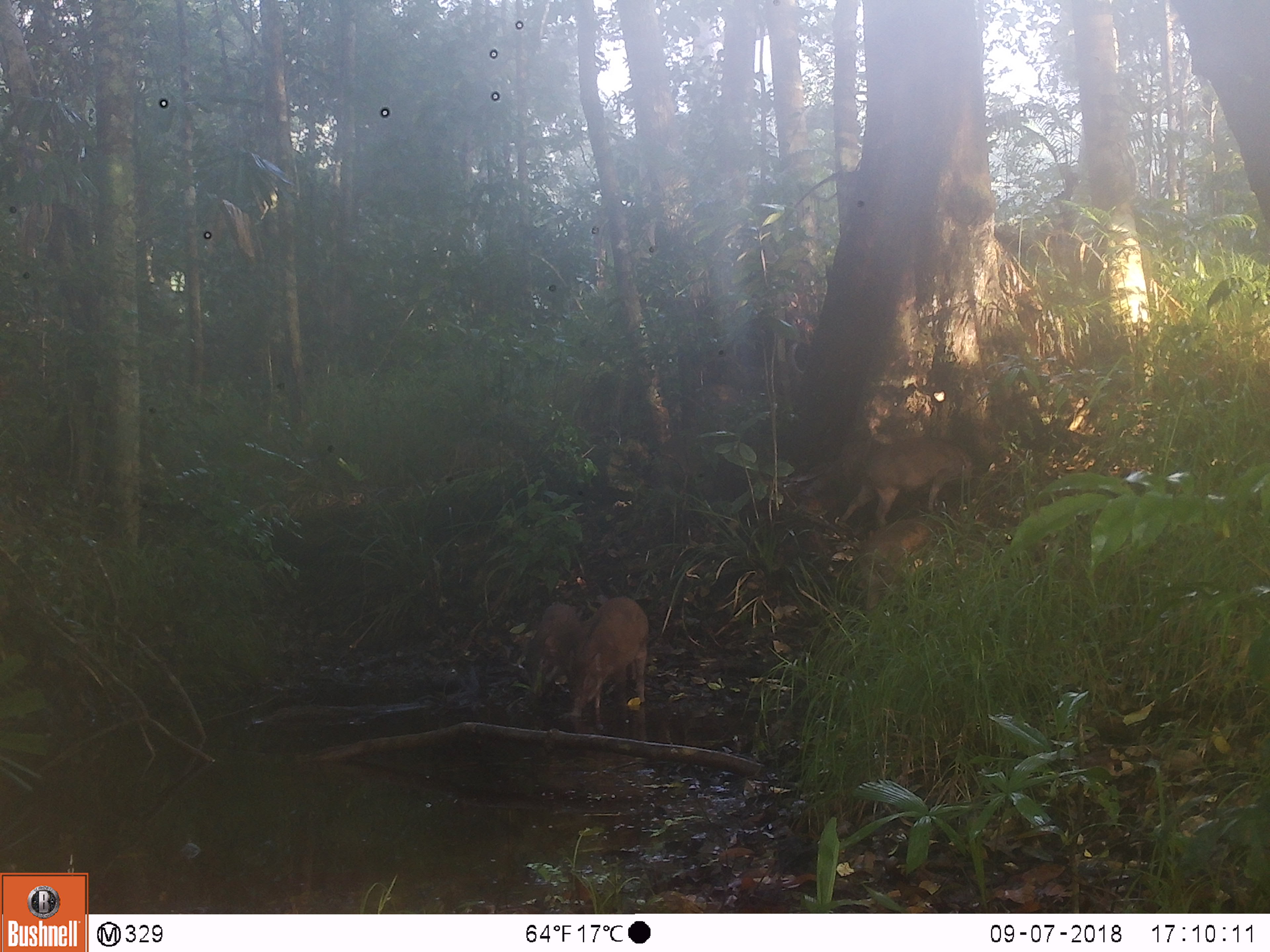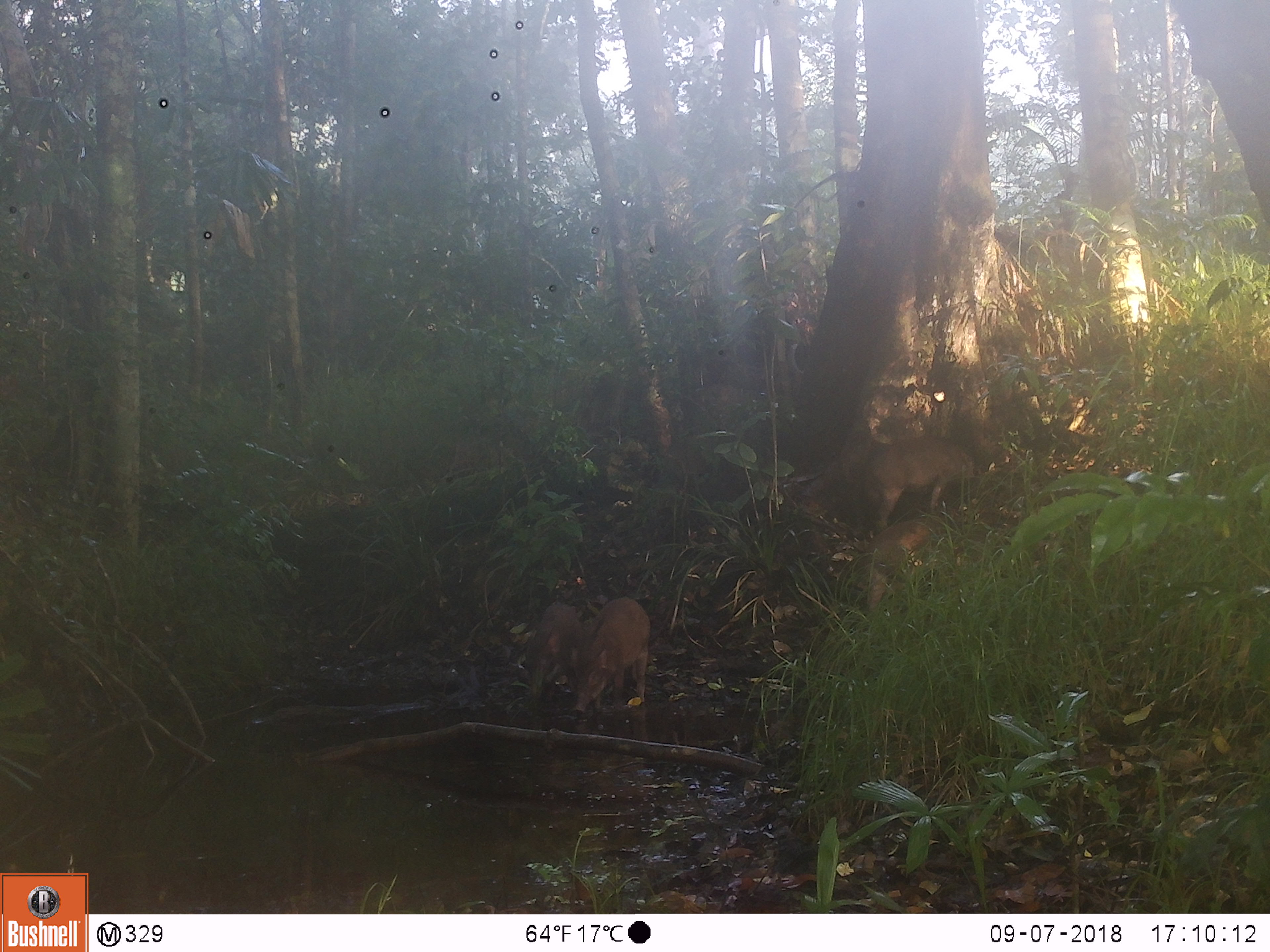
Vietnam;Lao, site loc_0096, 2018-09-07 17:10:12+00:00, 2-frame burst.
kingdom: Animalia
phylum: Chordata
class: Mammalia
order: Artiodactyla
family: Suidae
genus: Sus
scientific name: Sus scrofa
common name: eurasian wild pig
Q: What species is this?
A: Eurasian wild pig (Sus scrofa).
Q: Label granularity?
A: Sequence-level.